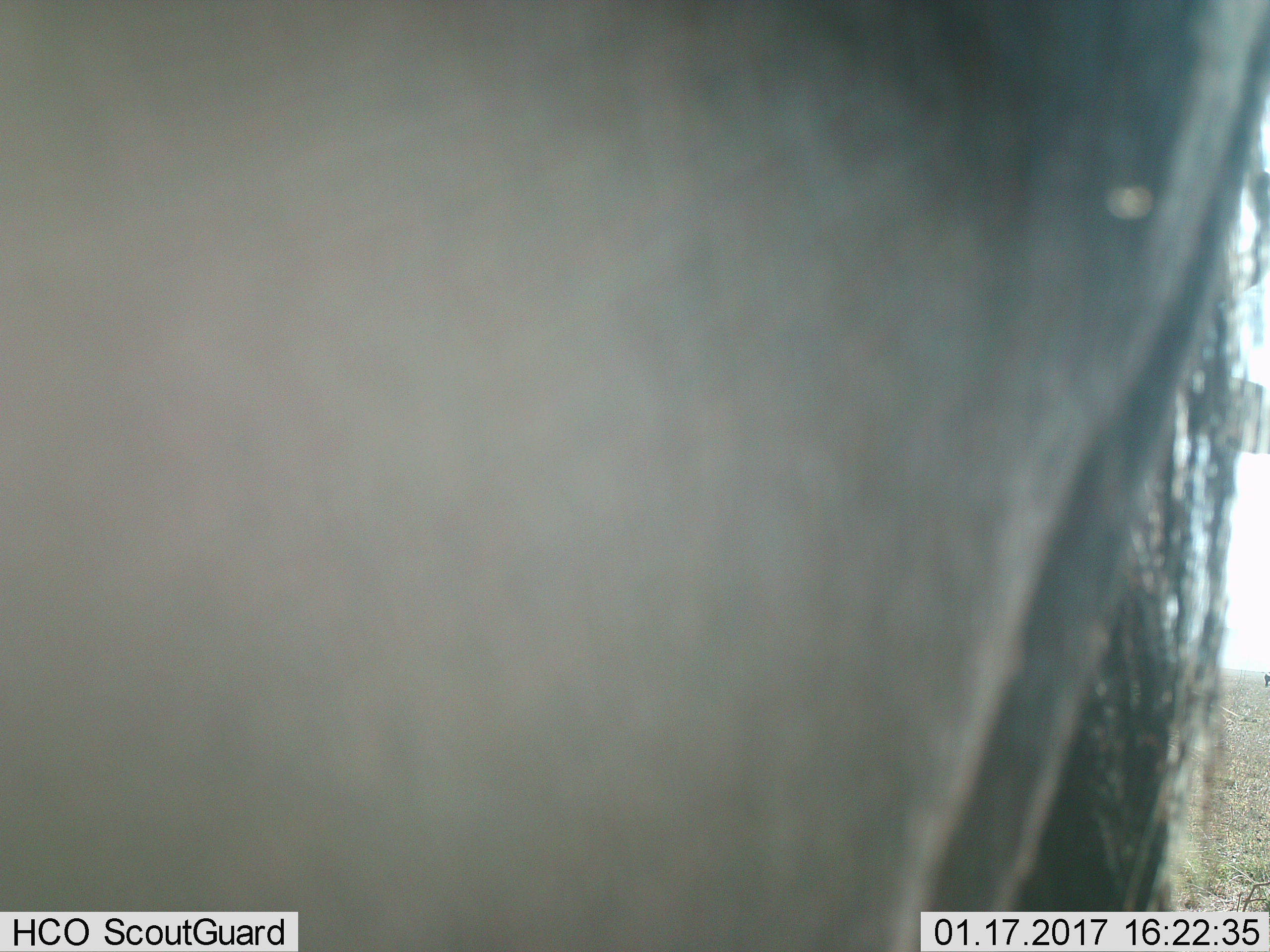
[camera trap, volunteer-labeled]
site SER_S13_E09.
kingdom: Animalia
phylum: Chordata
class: Mammalia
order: Artiodactyla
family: Bovidae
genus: Connochaetes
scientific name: Connochaetes taurinus taurinus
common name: blue wildebeest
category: wildebeestblue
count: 1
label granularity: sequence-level